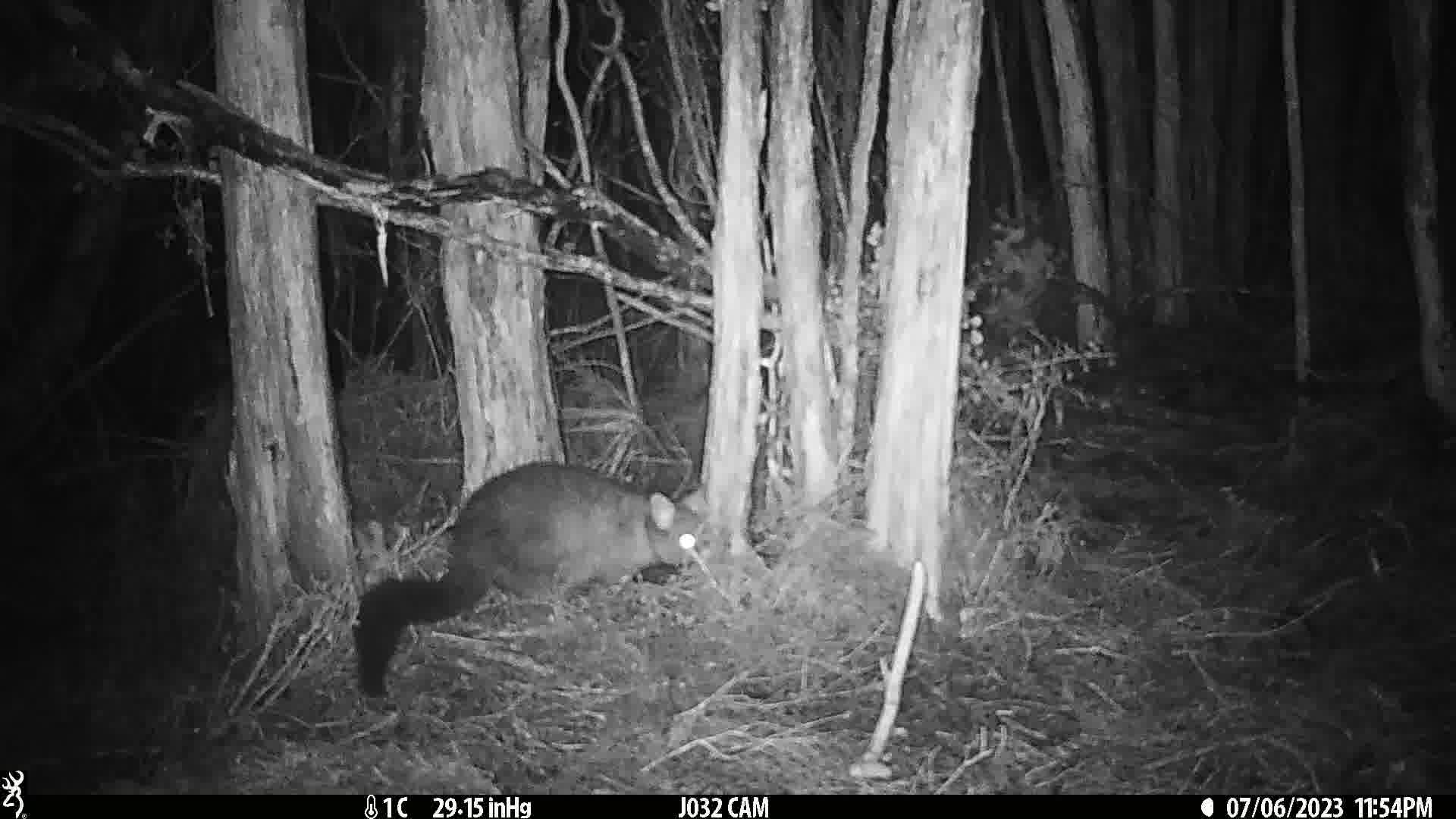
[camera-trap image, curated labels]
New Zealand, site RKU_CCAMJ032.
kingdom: Animalia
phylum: Chordata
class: Mammalia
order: Diprotodontia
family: Phalangeridae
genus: Trichosurus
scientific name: Trichosurus vulpecula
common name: common brushtail possum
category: possum